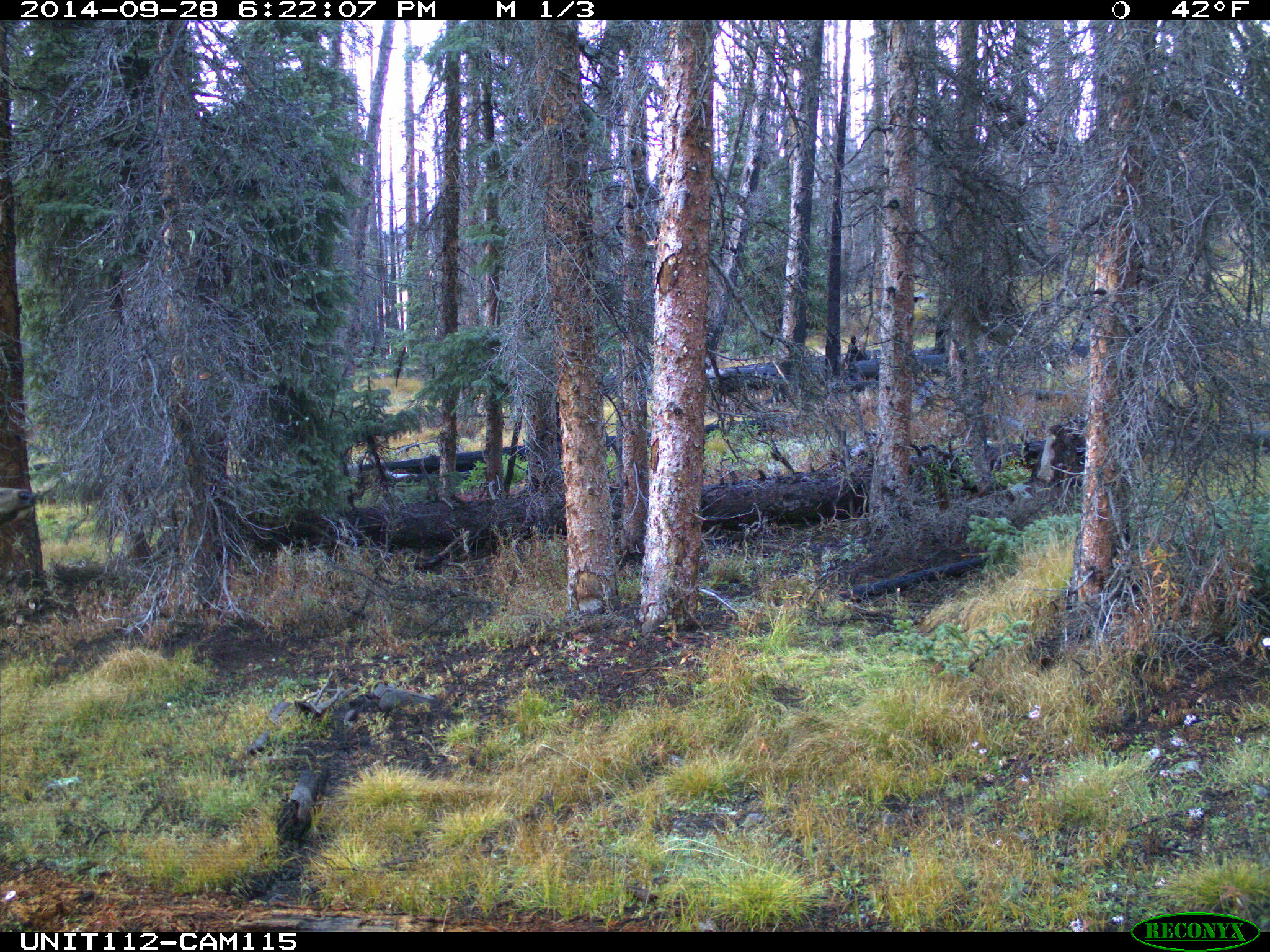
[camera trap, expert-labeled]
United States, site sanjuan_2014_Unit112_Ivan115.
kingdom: Animalia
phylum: Chordata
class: Mammalia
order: Artiodactyla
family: Cervidae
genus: Cervus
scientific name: Cervus elaphus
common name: red deer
Cervus elaphus (red deer).